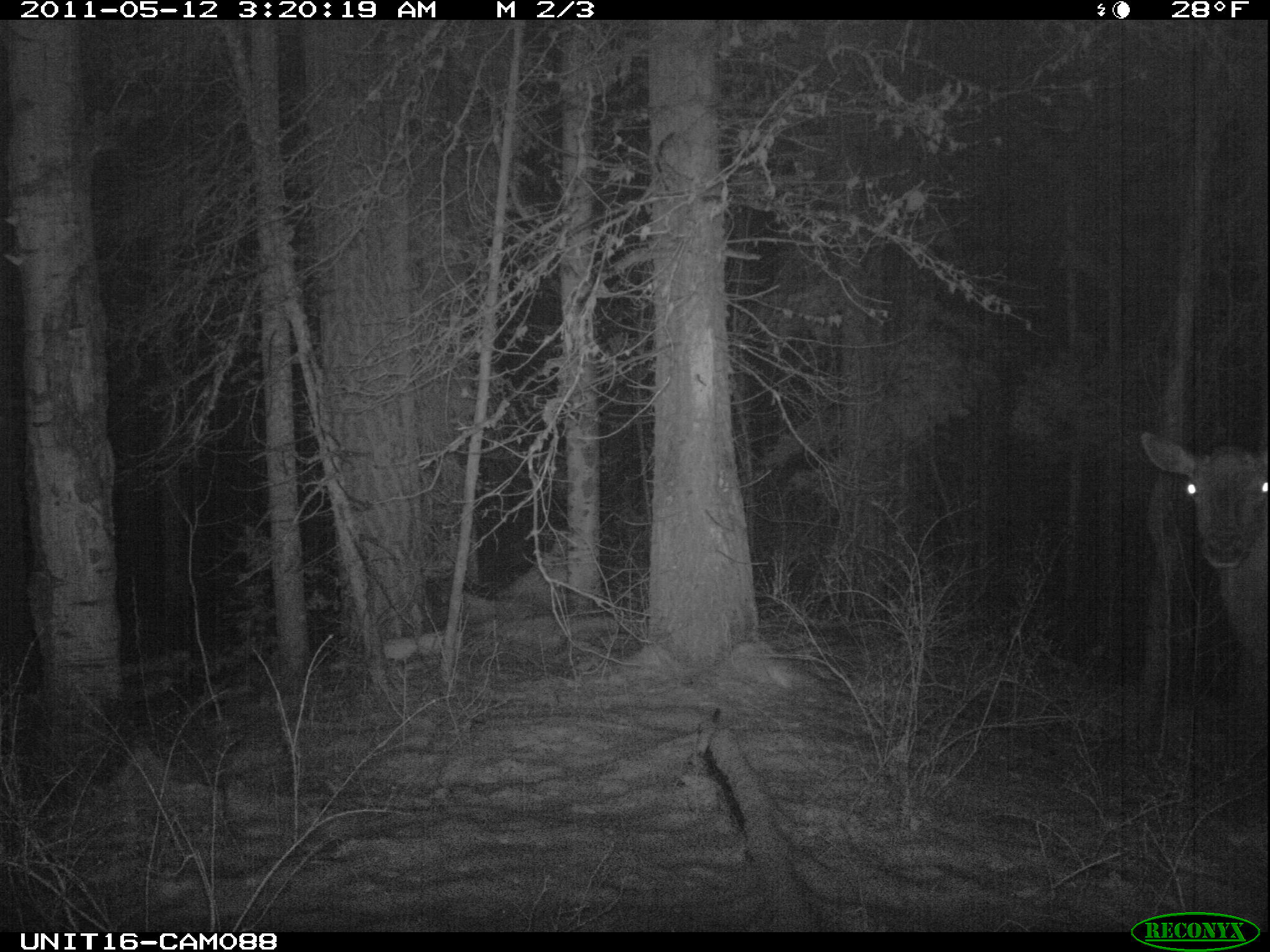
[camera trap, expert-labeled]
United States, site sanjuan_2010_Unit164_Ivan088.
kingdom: Animalia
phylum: Chordata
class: Mammalia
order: Artiodactyla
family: Cervidae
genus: Cervus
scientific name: Cervus elaphus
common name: red deer